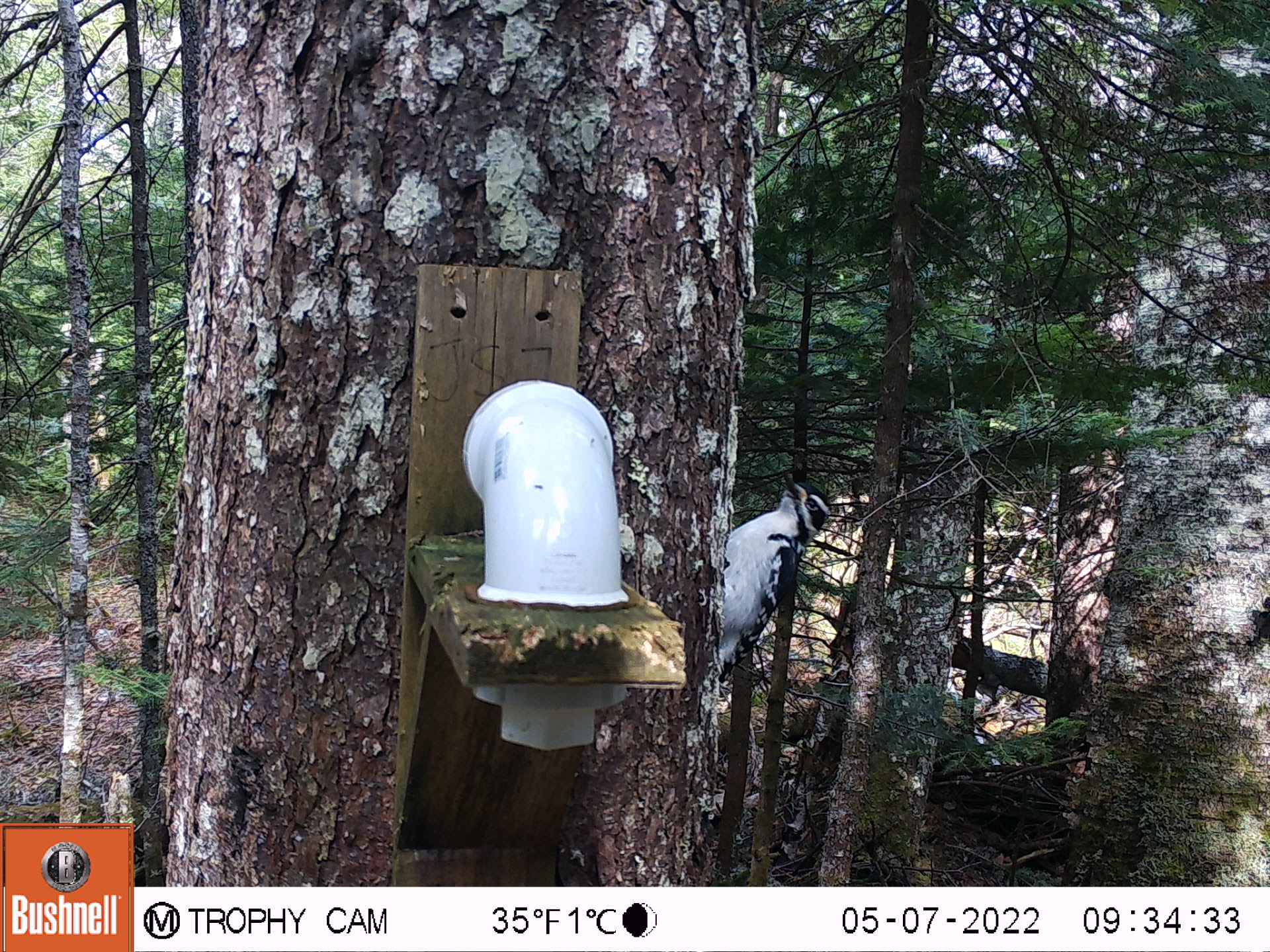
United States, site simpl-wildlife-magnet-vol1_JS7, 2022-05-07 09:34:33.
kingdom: Animalia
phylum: Chordata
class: Aves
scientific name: Aves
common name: bird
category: bird sp.